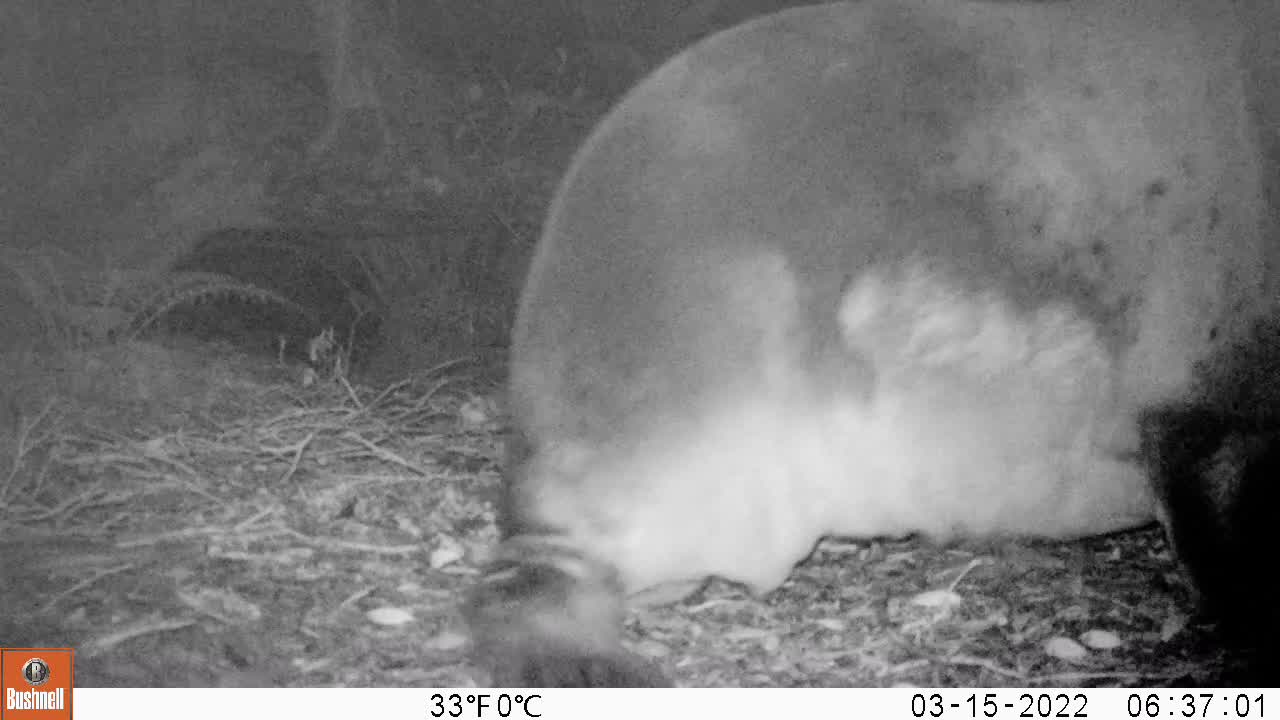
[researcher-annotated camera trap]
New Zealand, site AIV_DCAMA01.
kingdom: Animalia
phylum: Chordata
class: Mammalia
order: Carnivora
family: Otariidae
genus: Phocarctos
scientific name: Phocarctos hookeri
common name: new zealand sea lion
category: sealion